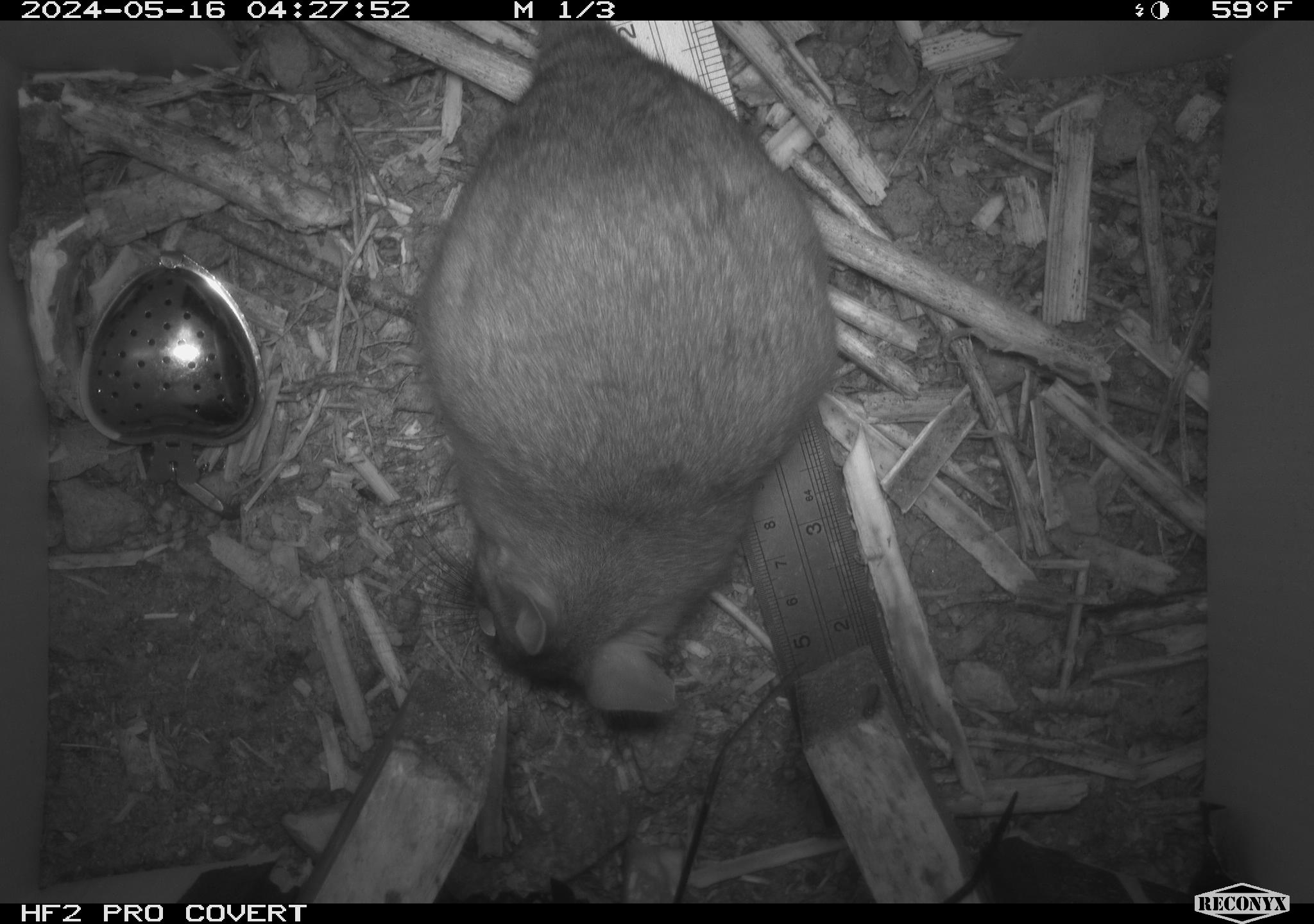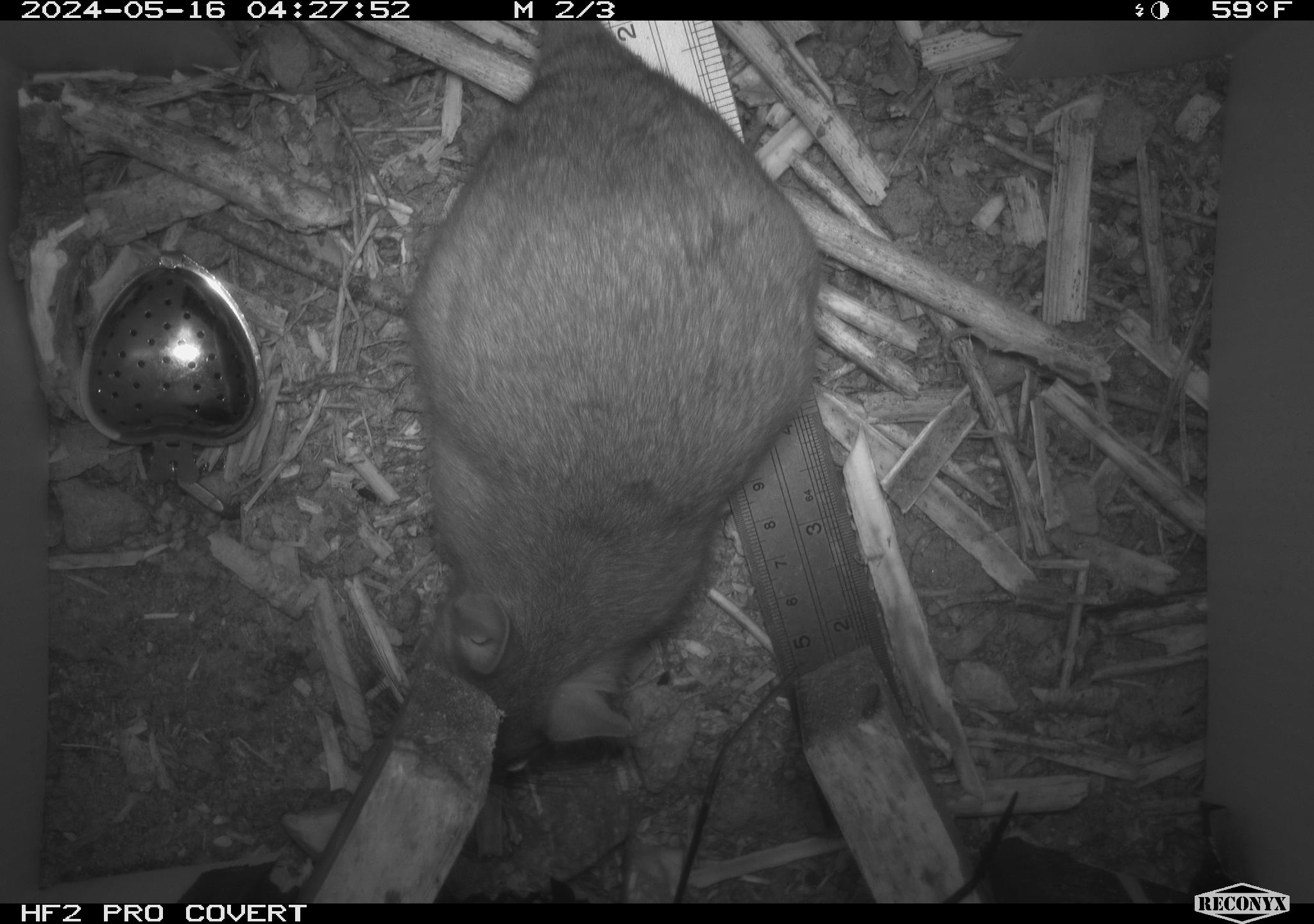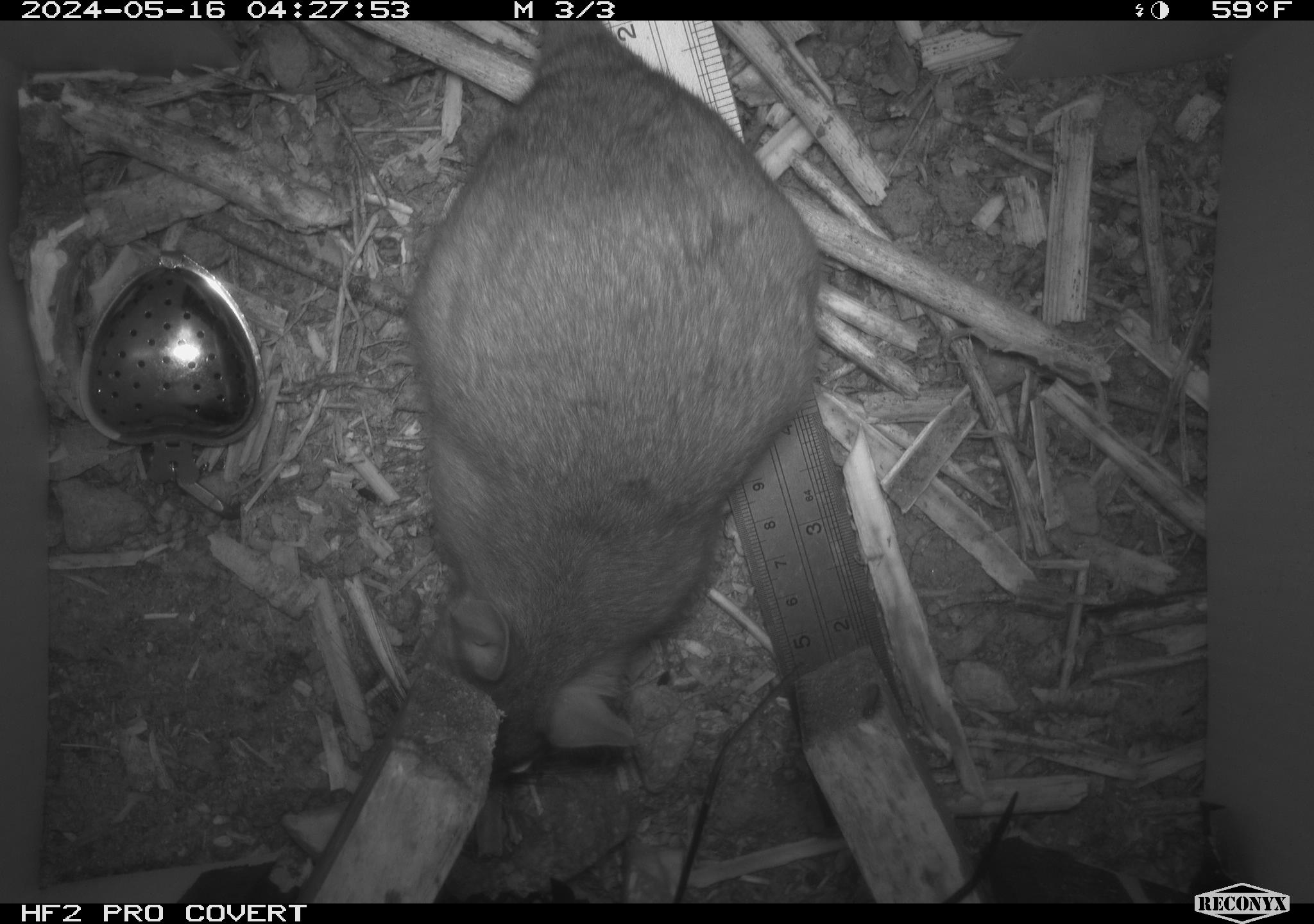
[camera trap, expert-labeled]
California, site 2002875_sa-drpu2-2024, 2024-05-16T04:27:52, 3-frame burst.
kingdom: Animalia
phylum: Chordata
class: Mammalia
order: Rodentia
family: Cricetidae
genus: Neotoma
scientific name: Neotoma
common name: pack rat or woodrat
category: neotoma species